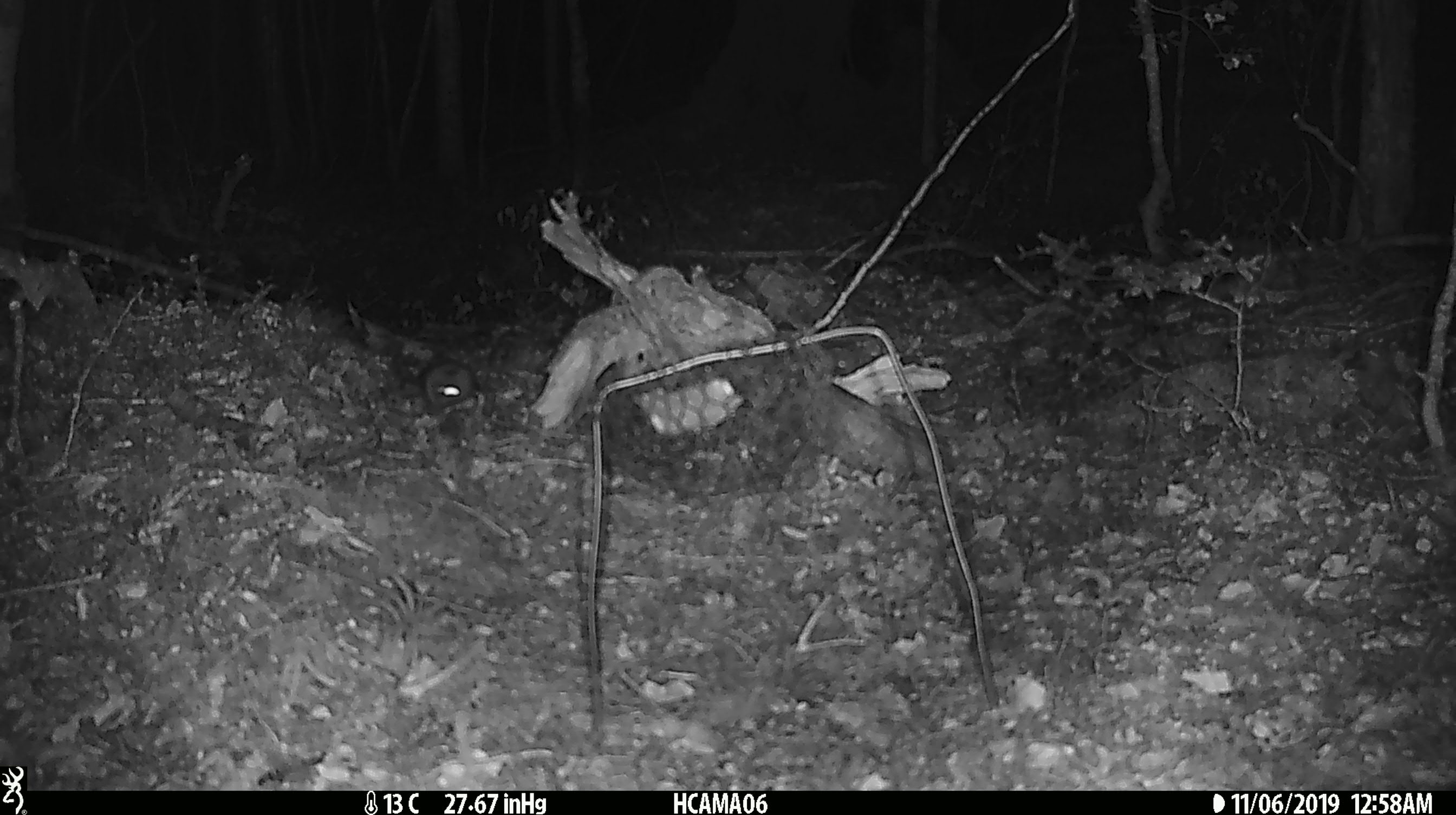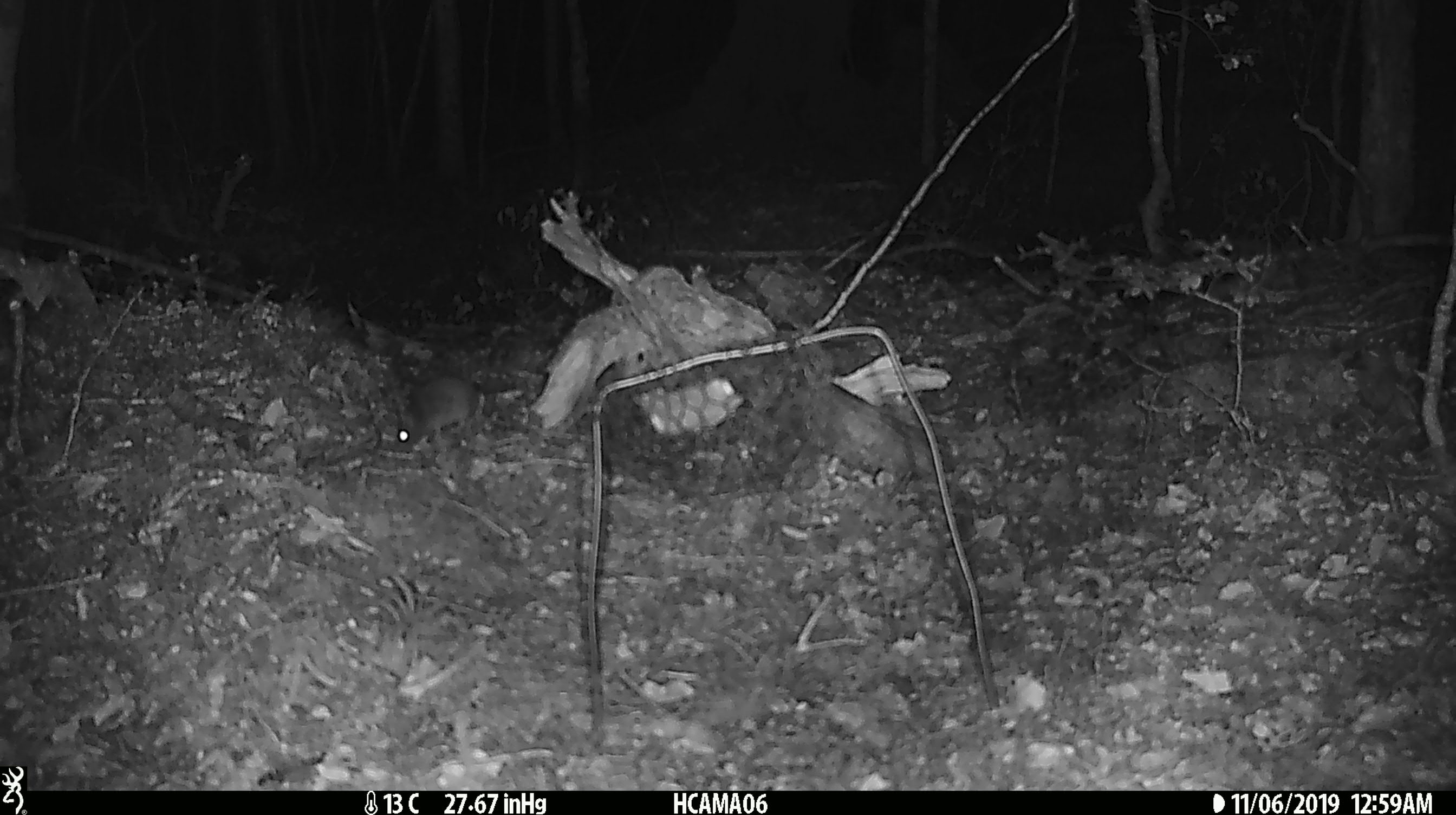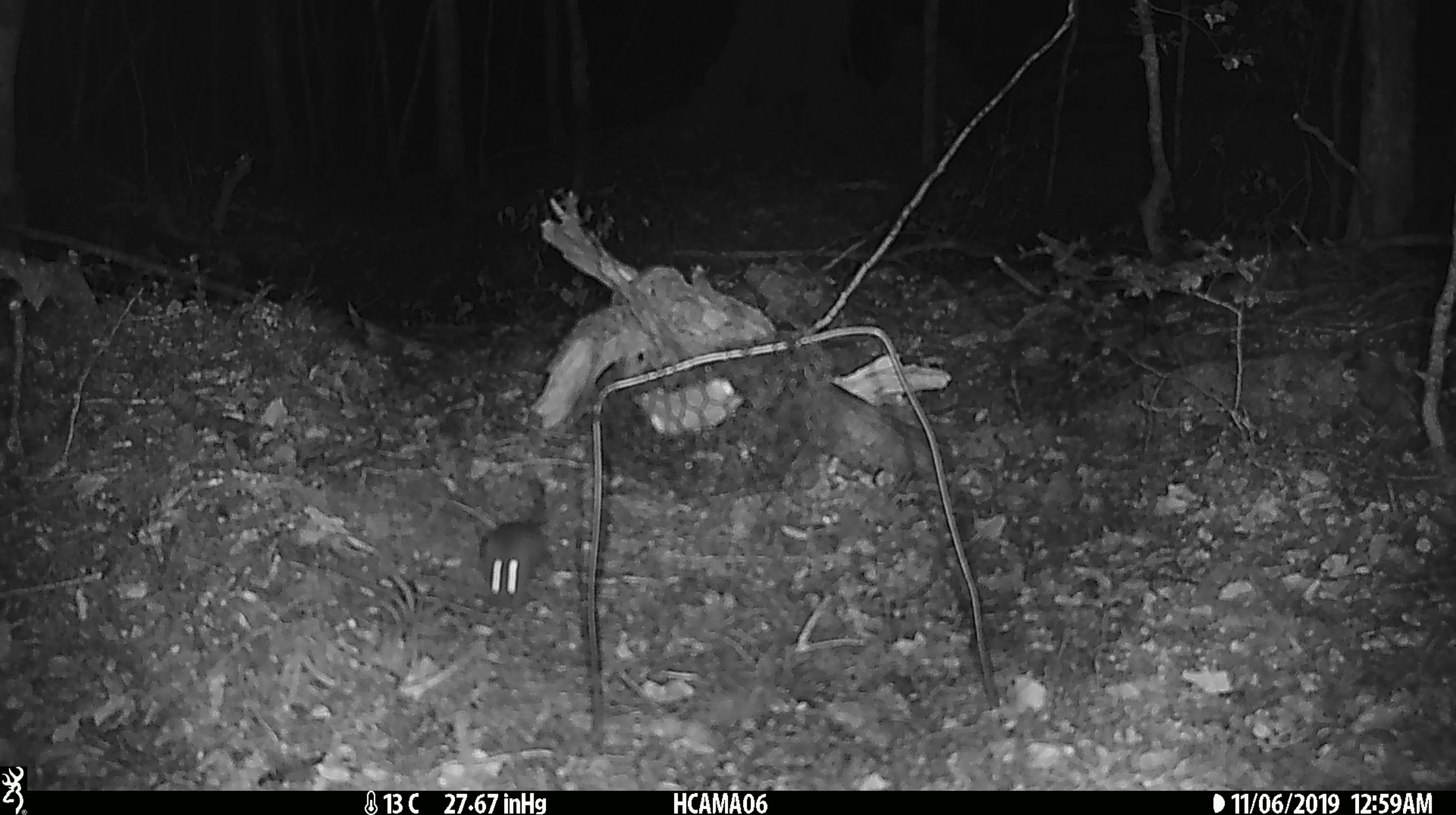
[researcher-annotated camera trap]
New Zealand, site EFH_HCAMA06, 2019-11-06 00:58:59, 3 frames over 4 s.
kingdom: Animalia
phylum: Chordata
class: Mammalia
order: Rodentia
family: Muridae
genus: Mus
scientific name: Mus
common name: mouse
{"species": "mouse (Mus)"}